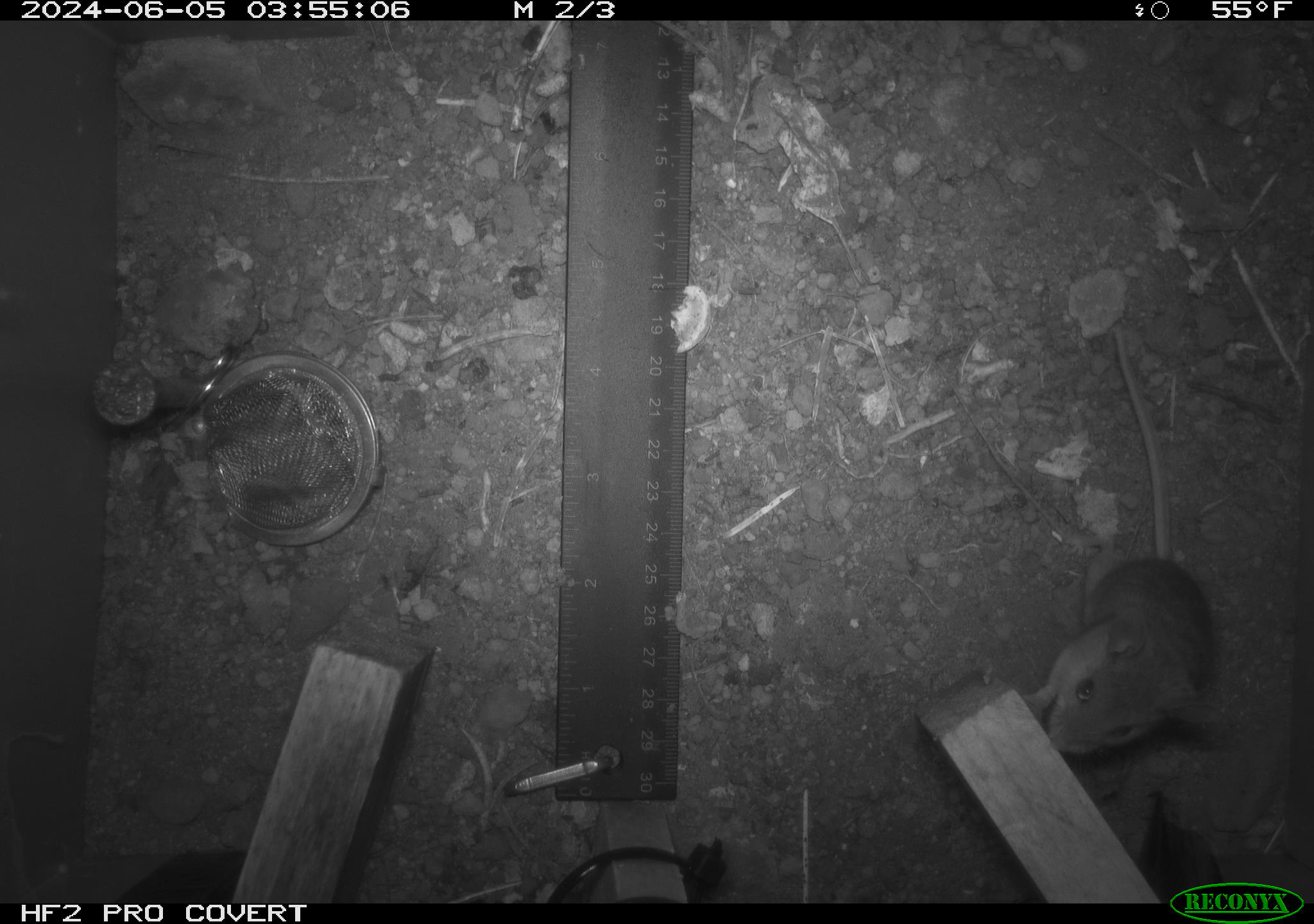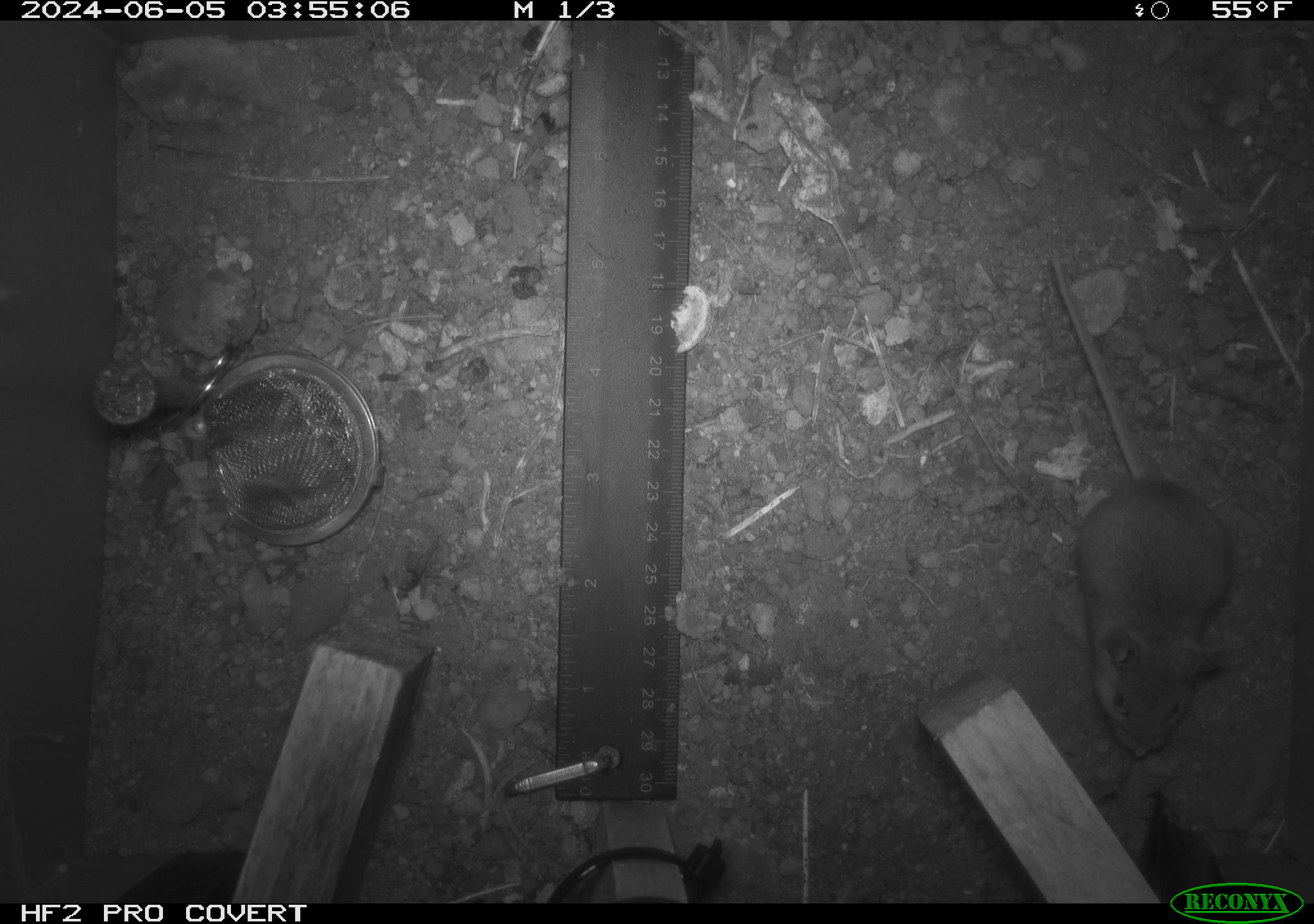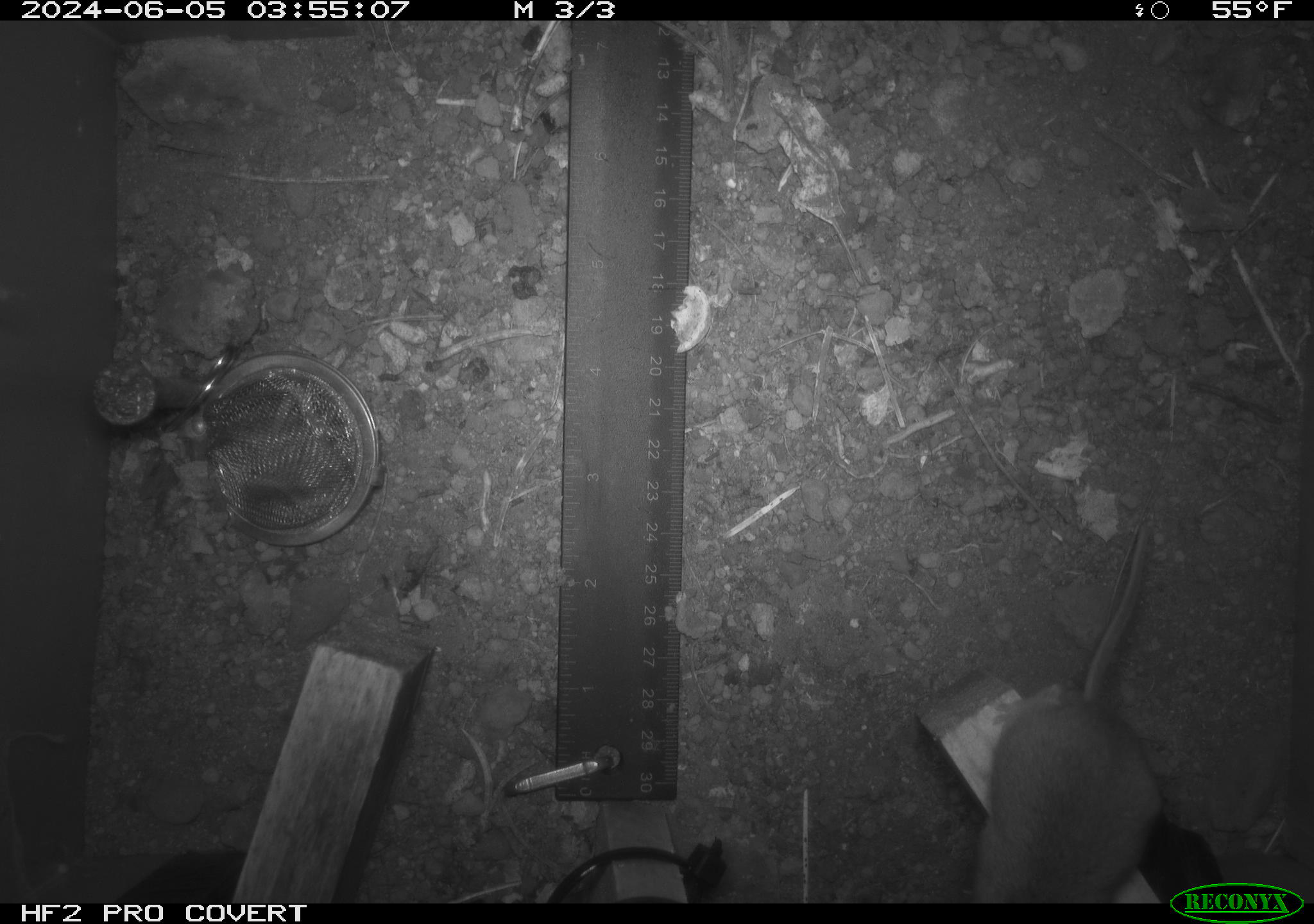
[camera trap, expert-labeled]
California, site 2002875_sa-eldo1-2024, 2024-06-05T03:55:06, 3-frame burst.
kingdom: Animalia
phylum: Chordata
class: Mammalia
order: Rodentia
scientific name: Rodentia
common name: mouse species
Mouse species (Rodentia).